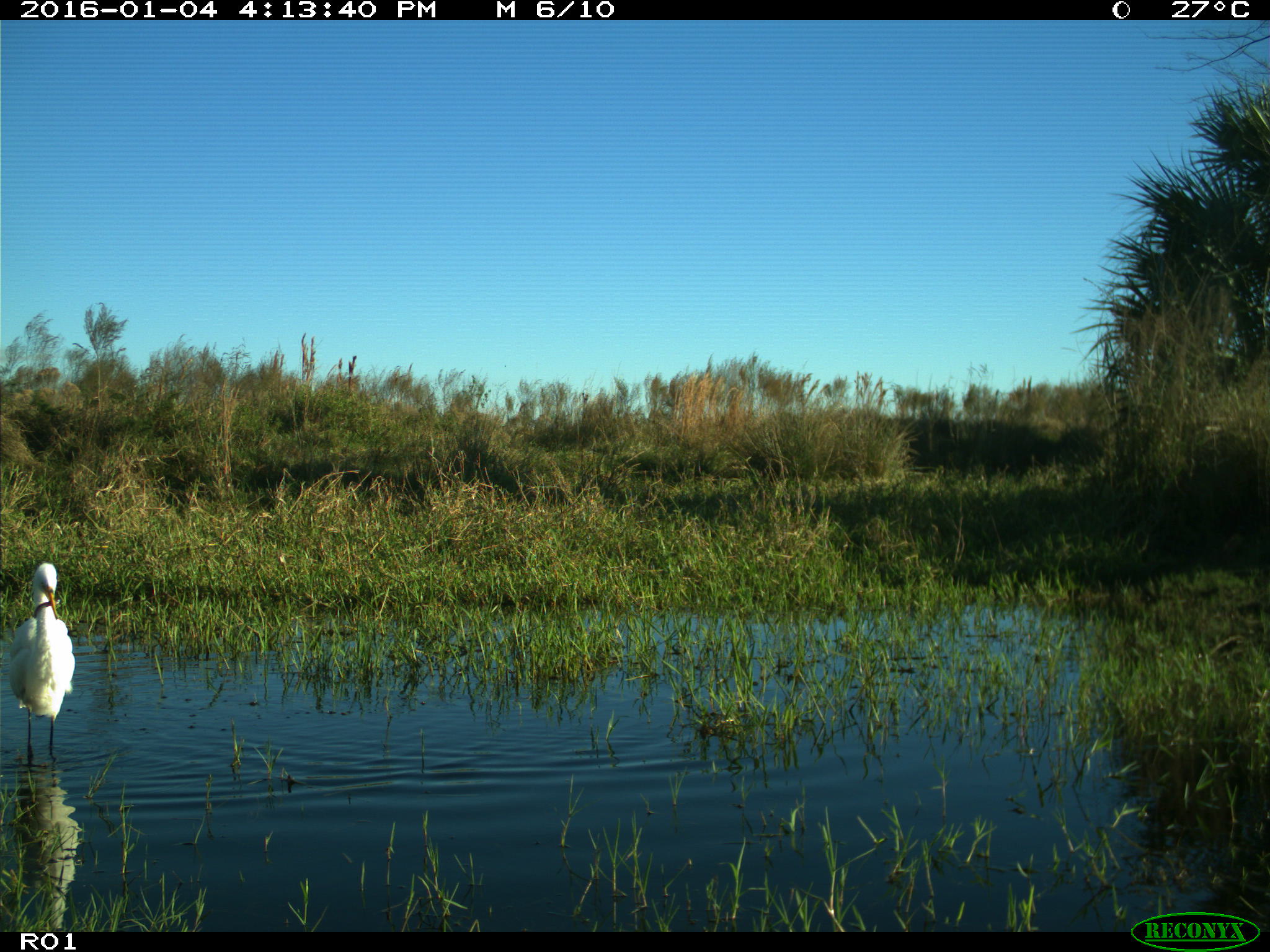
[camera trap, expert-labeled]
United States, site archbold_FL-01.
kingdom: Animalia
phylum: Chordata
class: Aves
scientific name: Aves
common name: birds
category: unidentified bird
Unidentified bird (birds) (Aves).